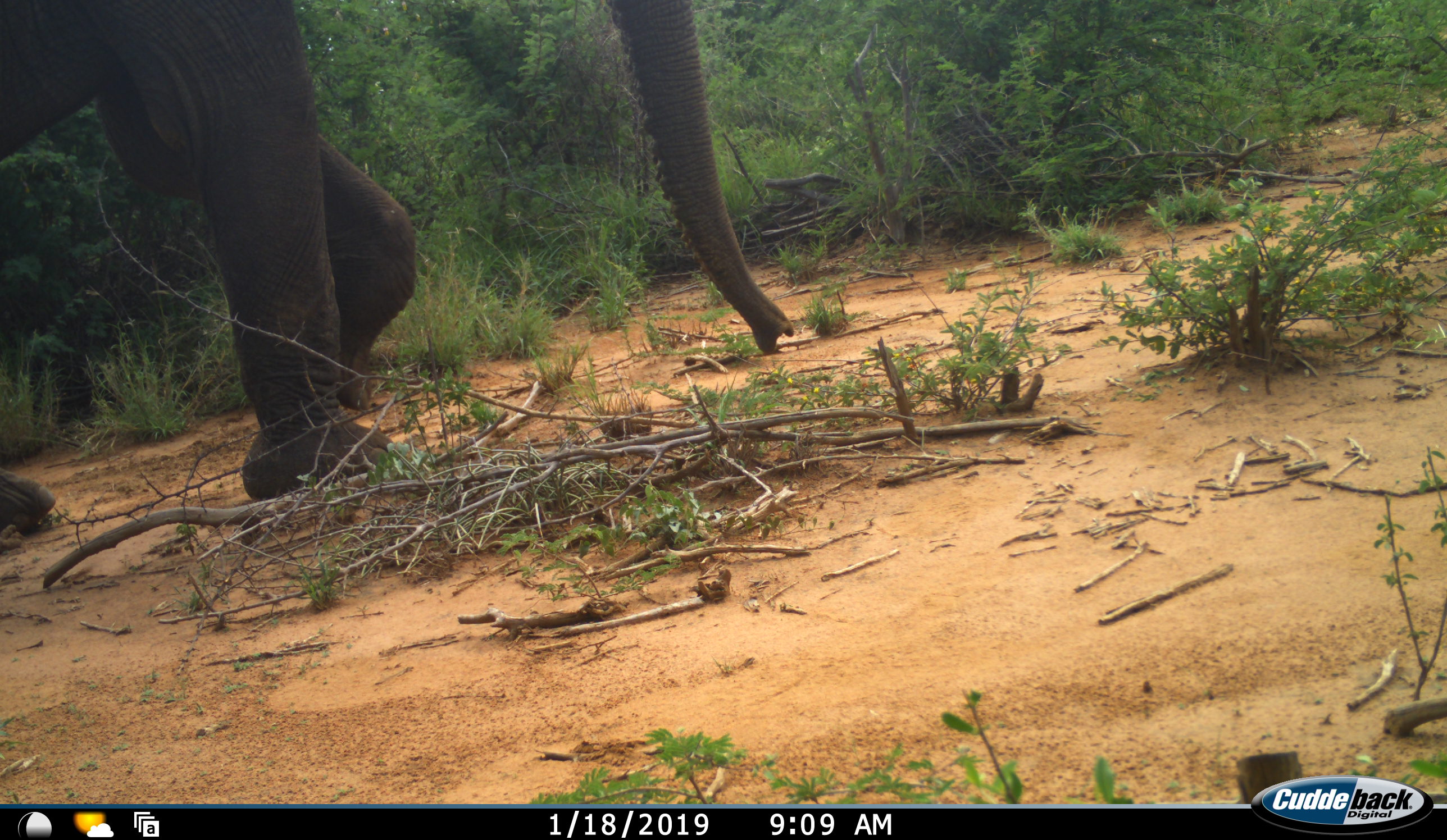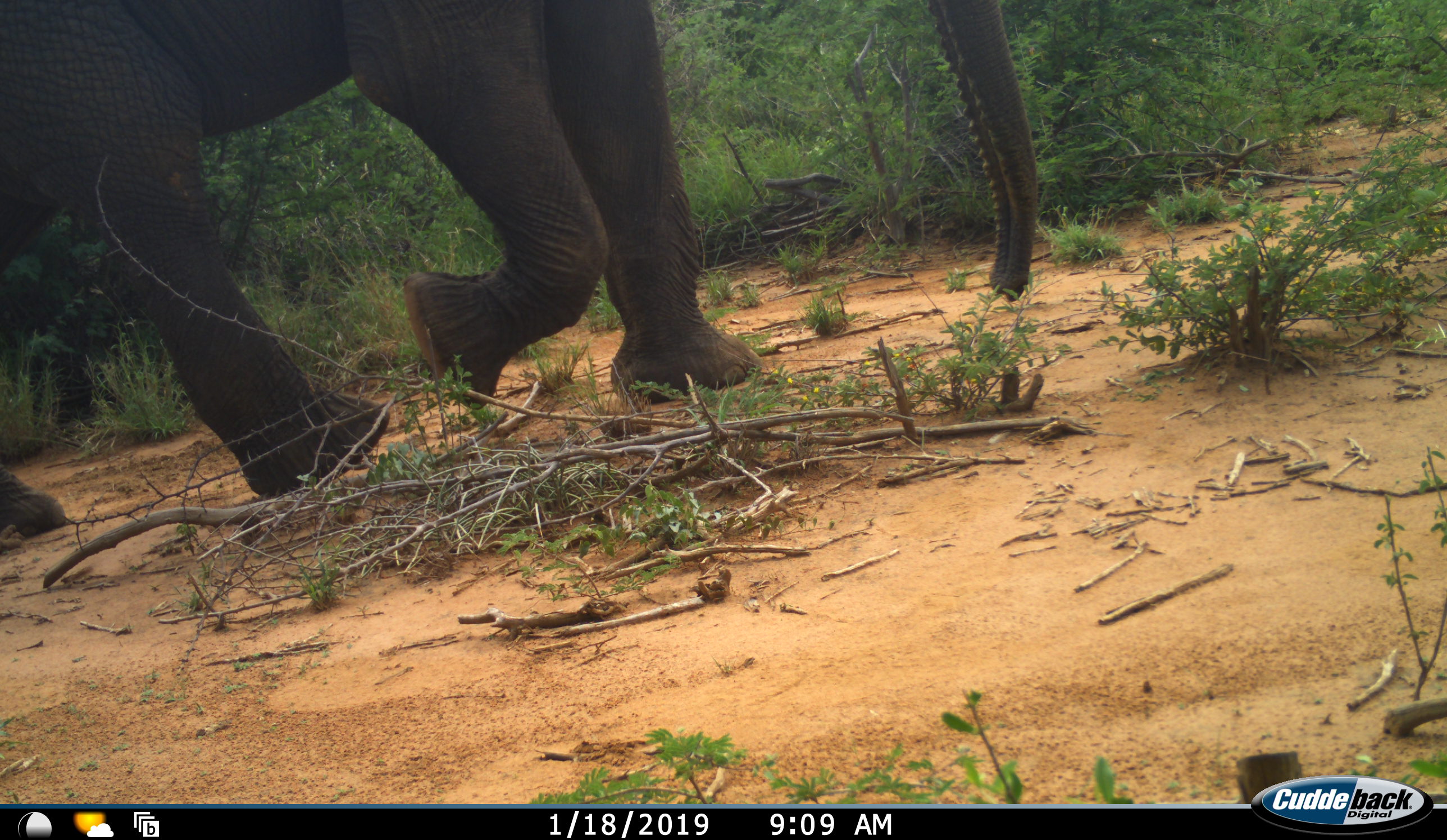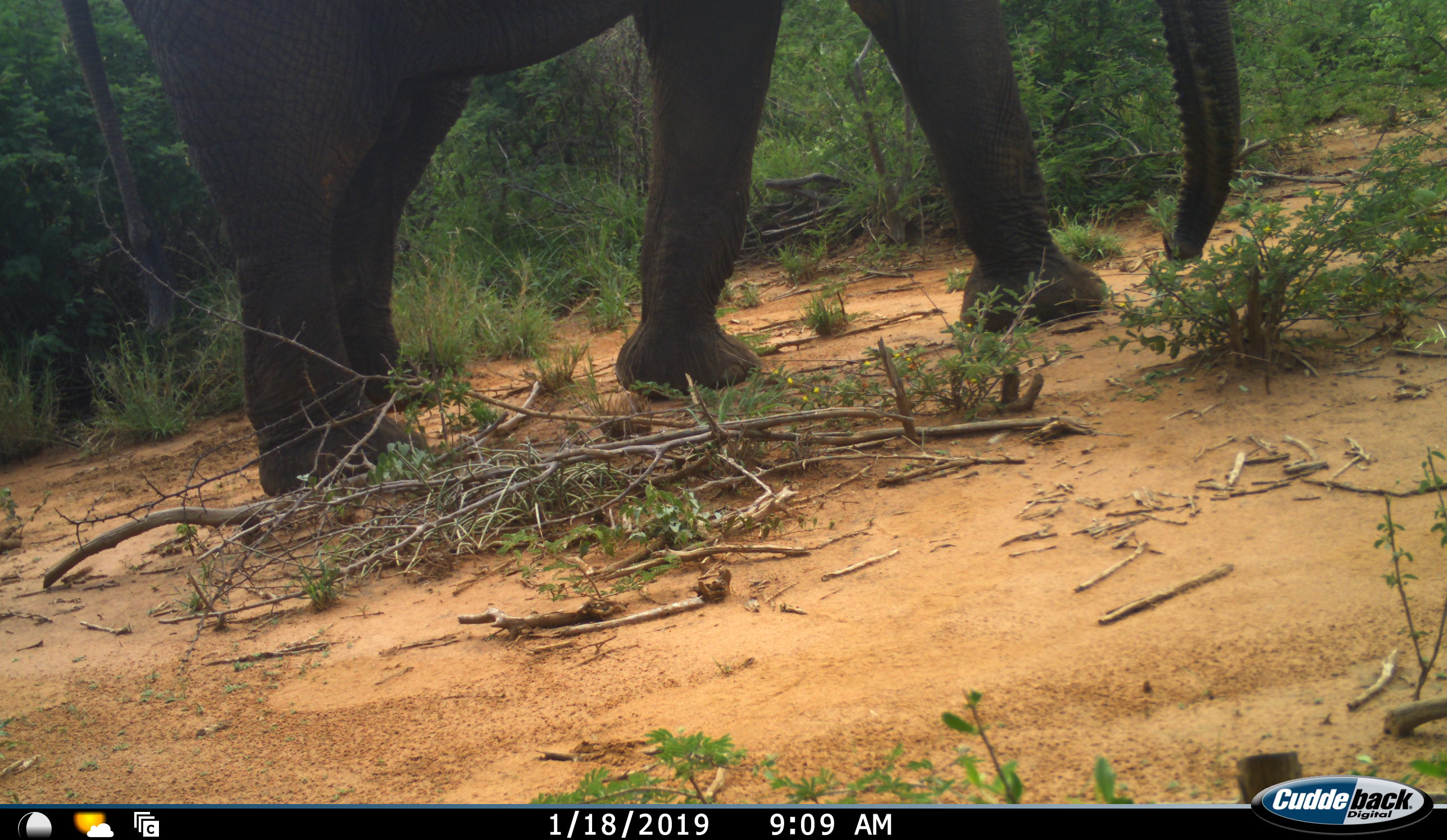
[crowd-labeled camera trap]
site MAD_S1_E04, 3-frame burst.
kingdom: Animalia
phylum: Chordata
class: Mammalia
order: Proboscidea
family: Elephantidae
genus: Loxodonta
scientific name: Loxodonta africana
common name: african bush elephant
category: elephant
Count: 1.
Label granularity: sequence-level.